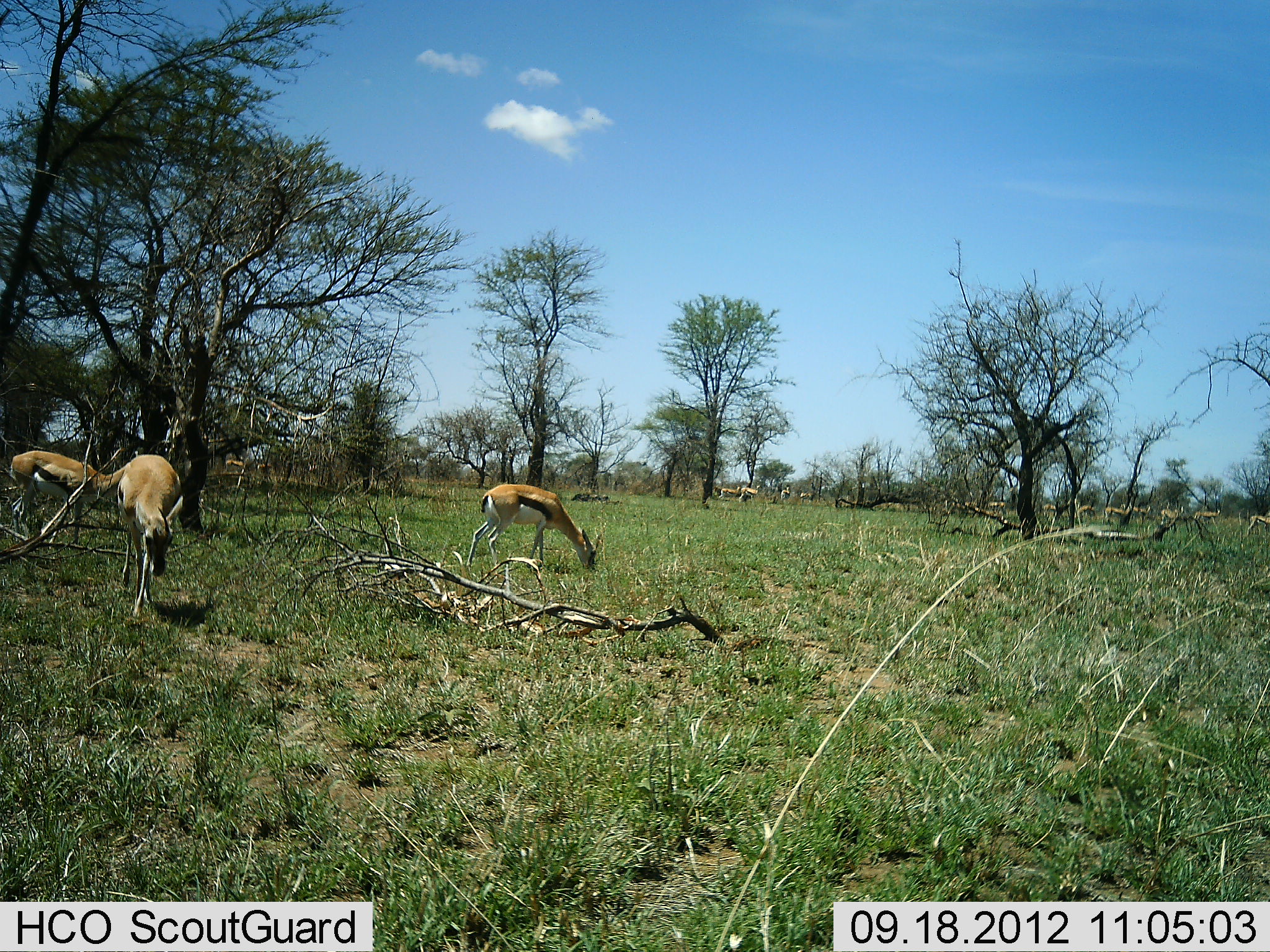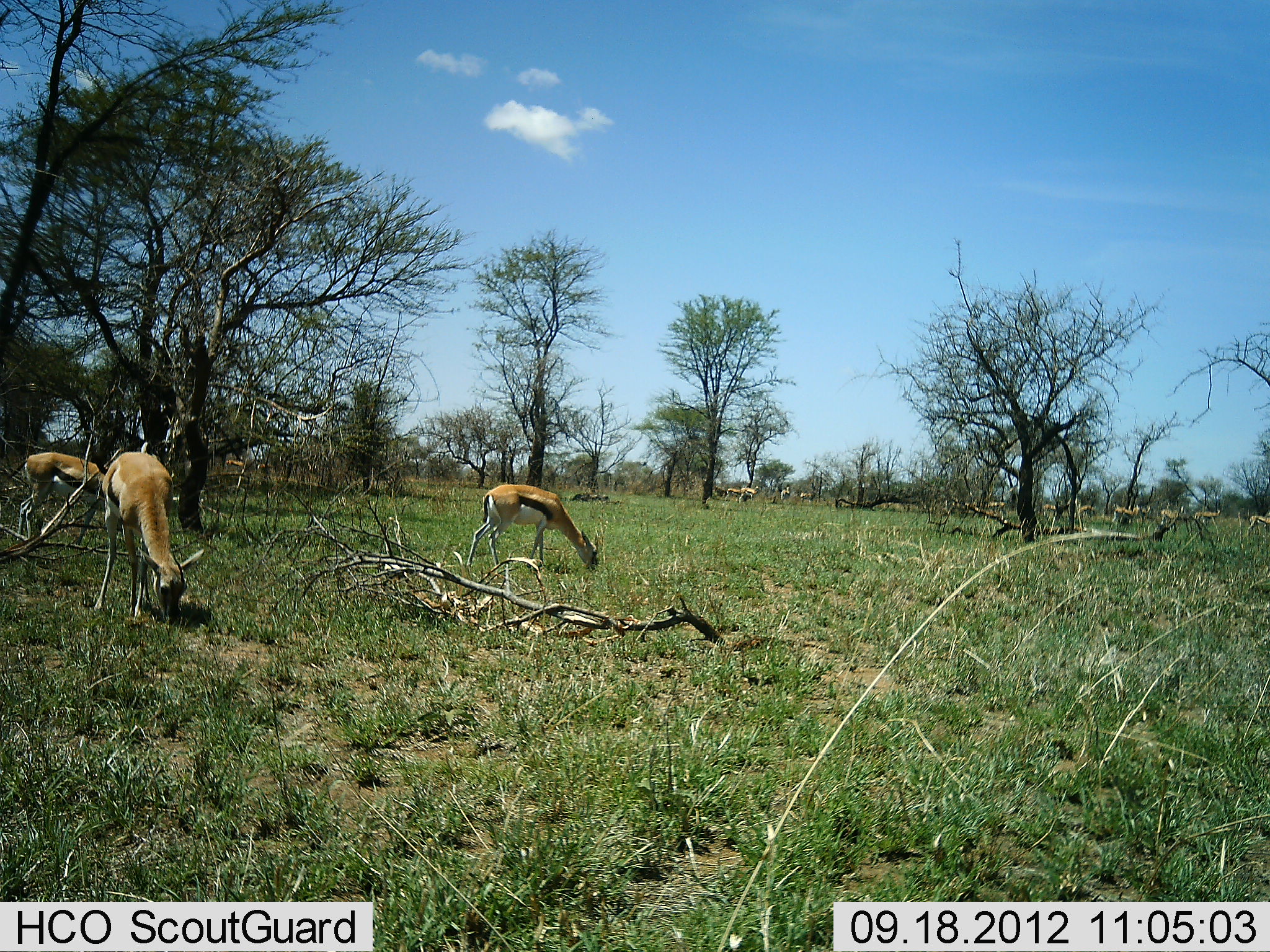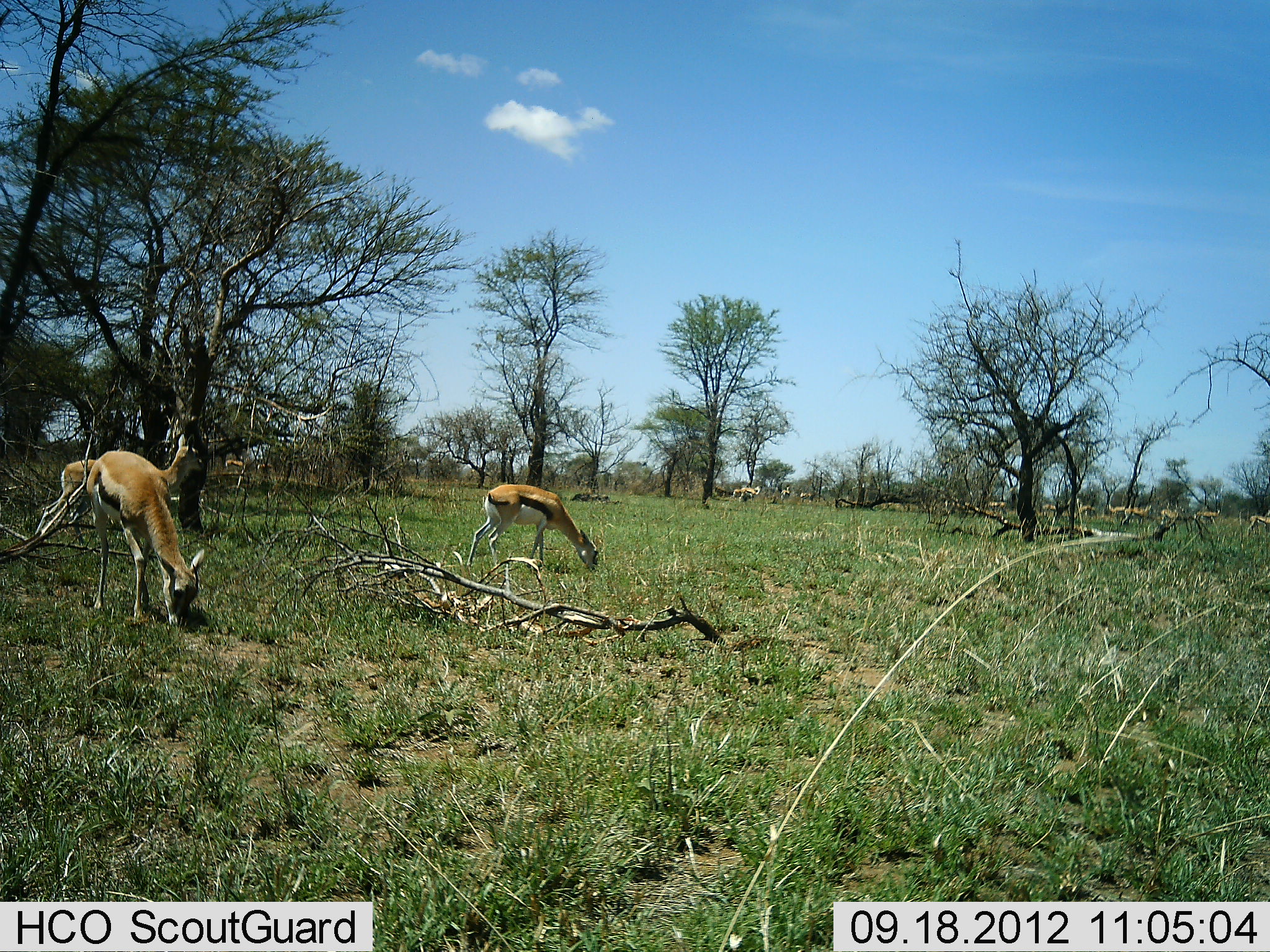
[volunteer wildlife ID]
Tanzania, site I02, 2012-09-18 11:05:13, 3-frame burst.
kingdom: Animalia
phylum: Chordata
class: Mammalia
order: Artiodactyla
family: Bovidae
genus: Eudorcas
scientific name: Eudorcas thomsonii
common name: thomson's gazelle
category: gazellethomsons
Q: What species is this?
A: Gazellethomsons (thomson's gazelle) (Eudorcas thomsonii).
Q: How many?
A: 11-50.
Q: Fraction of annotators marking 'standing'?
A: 40%.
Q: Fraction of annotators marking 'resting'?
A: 0%.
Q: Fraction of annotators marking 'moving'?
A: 40%.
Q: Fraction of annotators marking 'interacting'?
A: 0%.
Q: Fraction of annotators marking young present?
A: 0%.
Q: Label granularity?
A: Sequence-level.